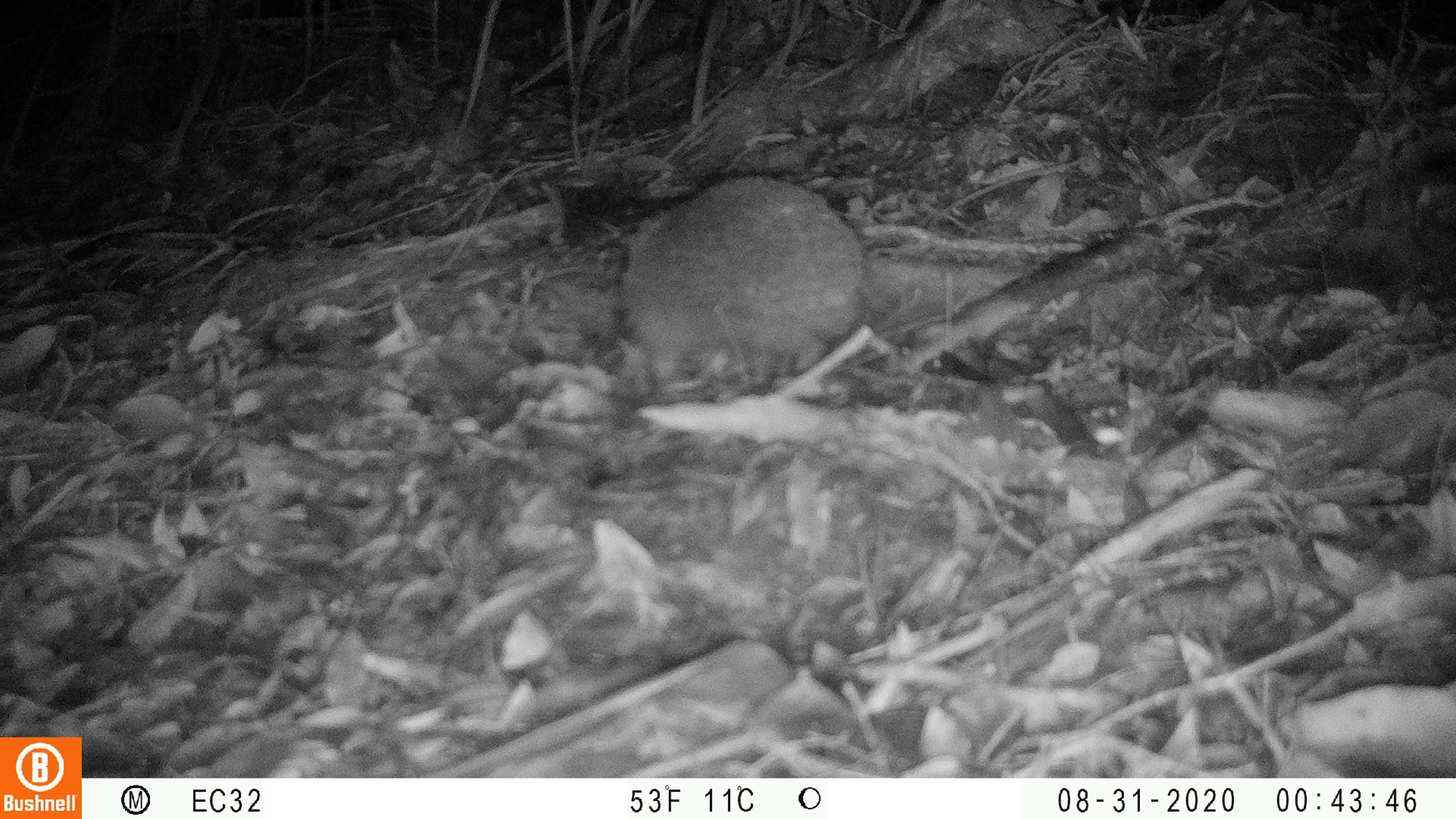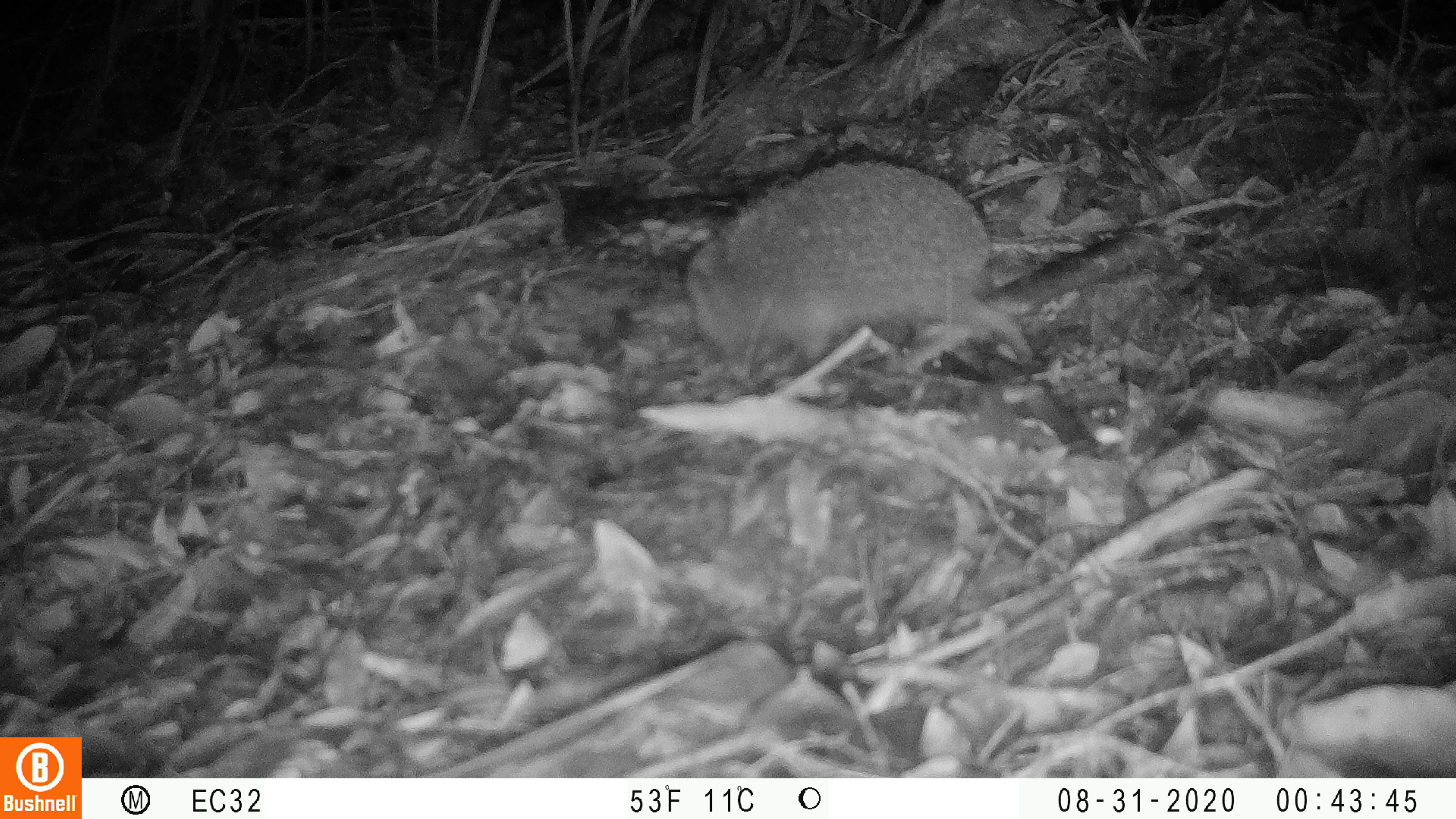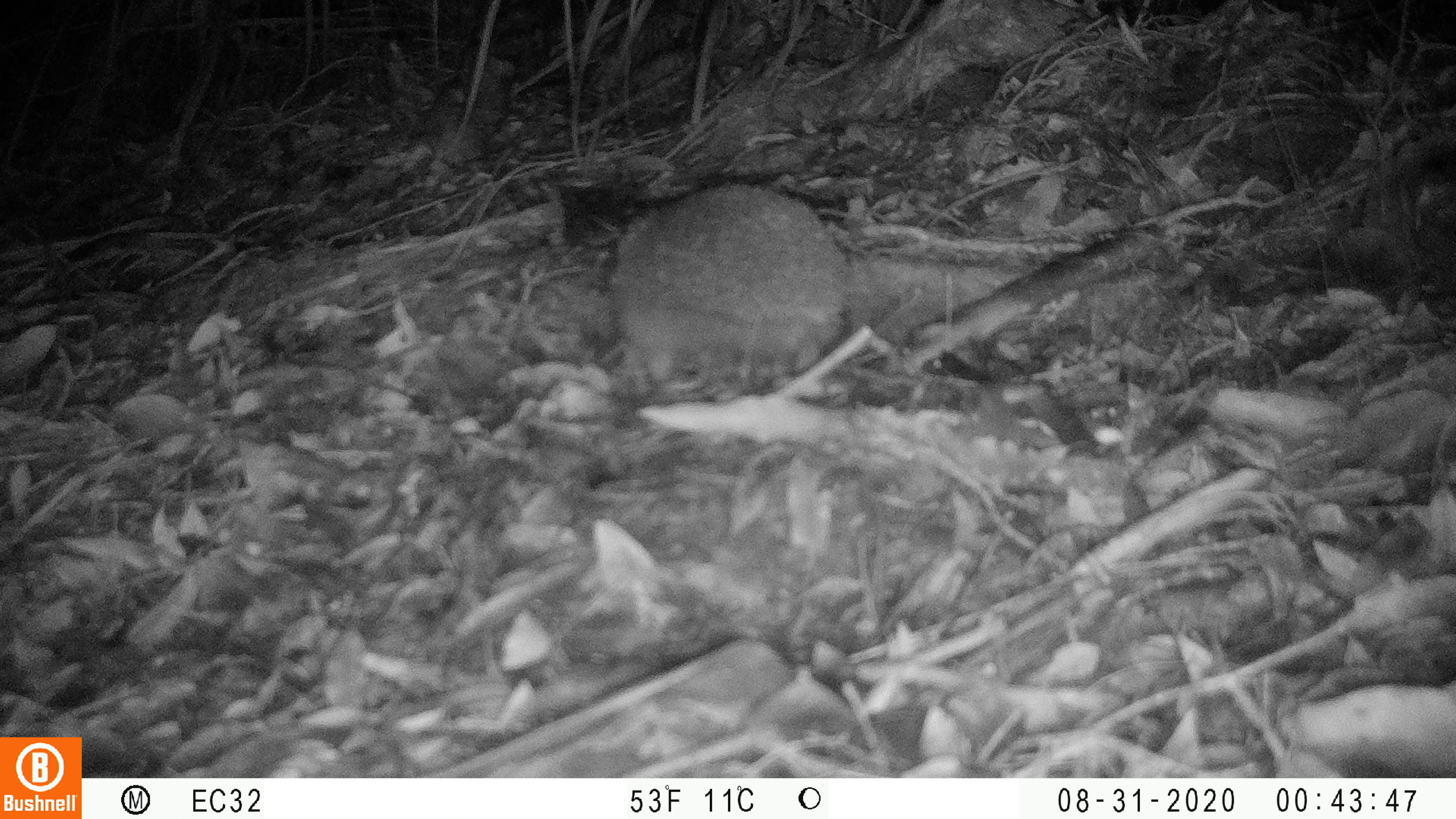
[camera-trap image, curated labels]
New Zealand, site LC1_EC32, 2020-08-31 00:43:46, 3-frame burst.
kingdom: Animalia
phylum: Chordata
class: Mammalia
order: Eulipotyphla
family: Erinaceidae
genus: Erinaceus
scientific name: Erinaceus europaeus europaeus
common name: european hedgehog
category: hedgehog